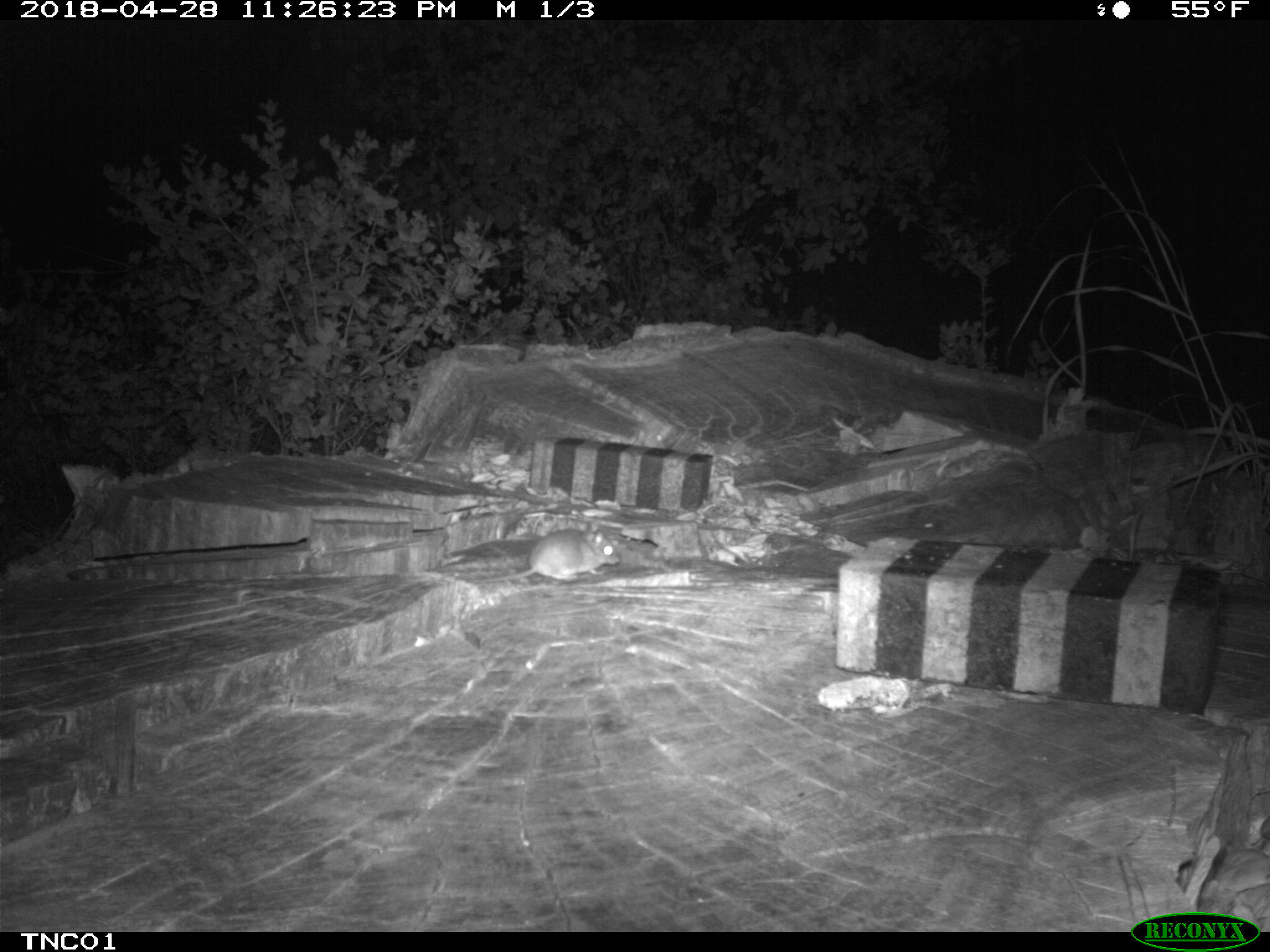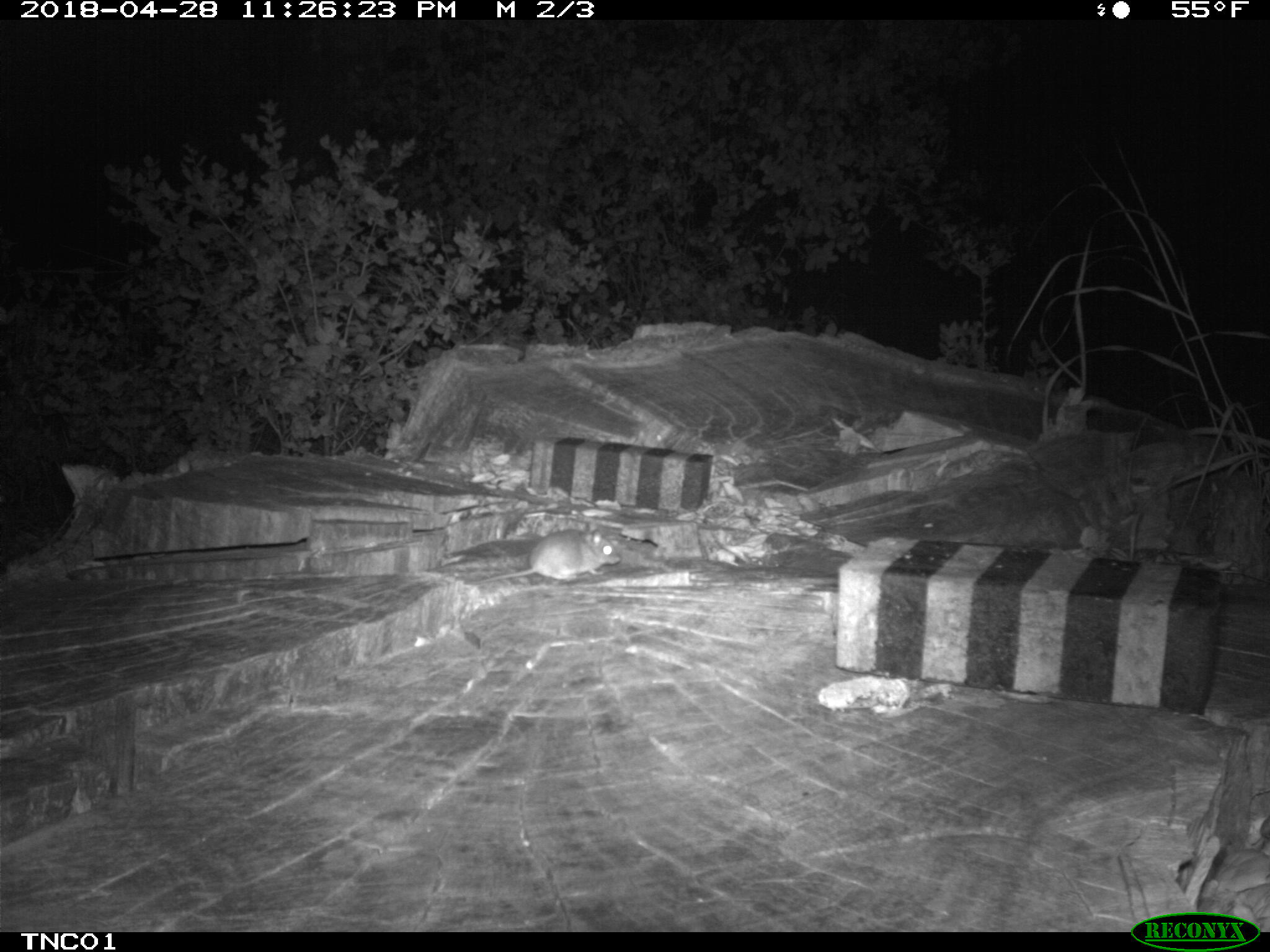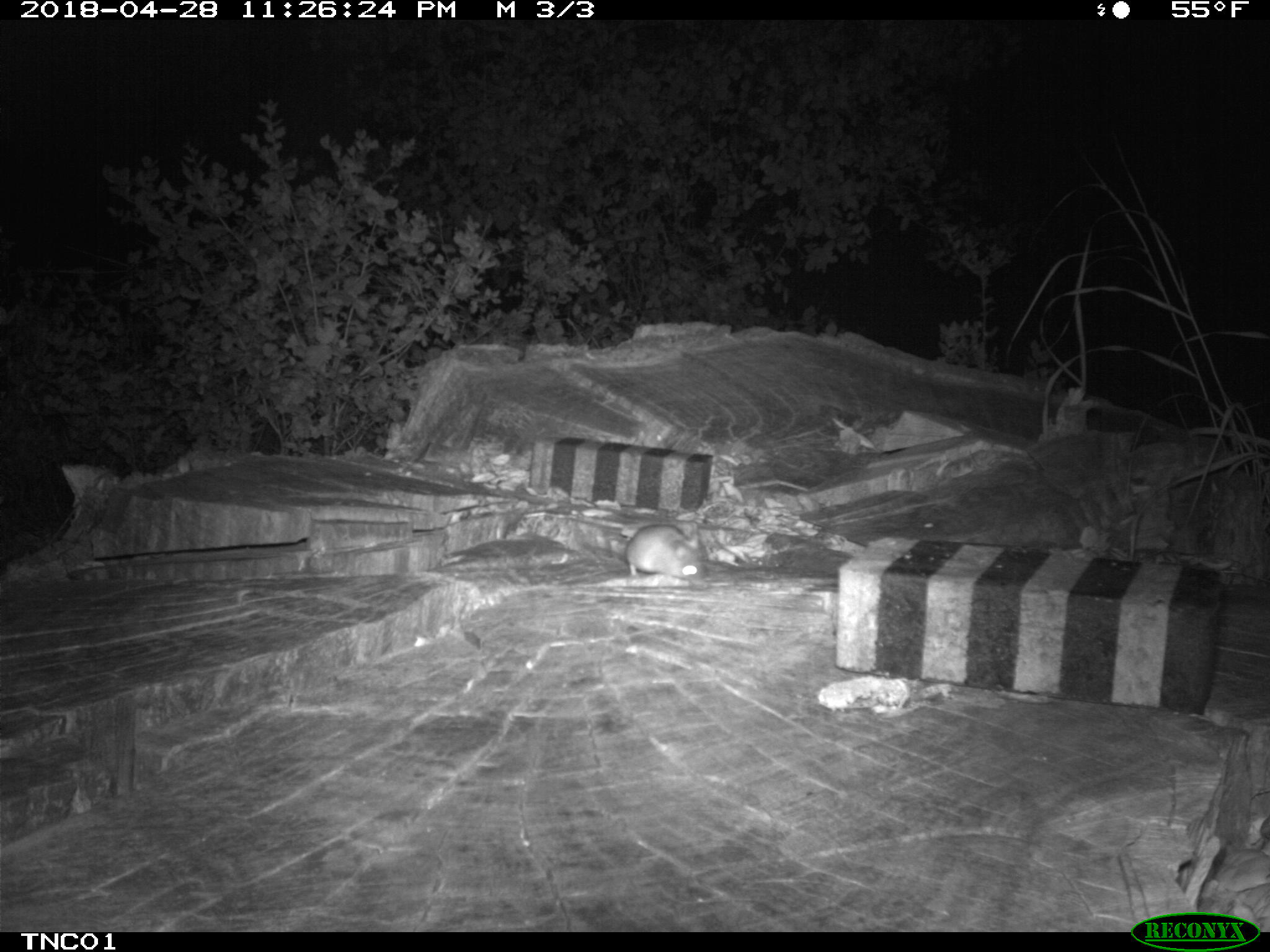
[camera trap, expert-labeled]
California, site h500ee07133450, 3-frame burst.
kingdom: Animalia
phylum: Chordata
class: Mammalia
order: Rodentia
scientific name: Rodentia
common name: rodent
Rodent (Rodentia).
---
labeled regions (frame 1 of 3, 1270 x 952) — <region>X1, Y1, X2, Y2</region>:
rodent: <region>471, 518, 619, 583</region>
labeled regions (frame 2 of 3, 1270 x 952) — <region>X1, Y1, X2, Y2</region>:
rodent: <region>460, 527, 623, 586</region>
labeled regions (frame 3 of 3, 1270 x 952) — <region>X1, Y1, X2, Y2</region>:
rodent: <region>522, 508, 706, 585</region>